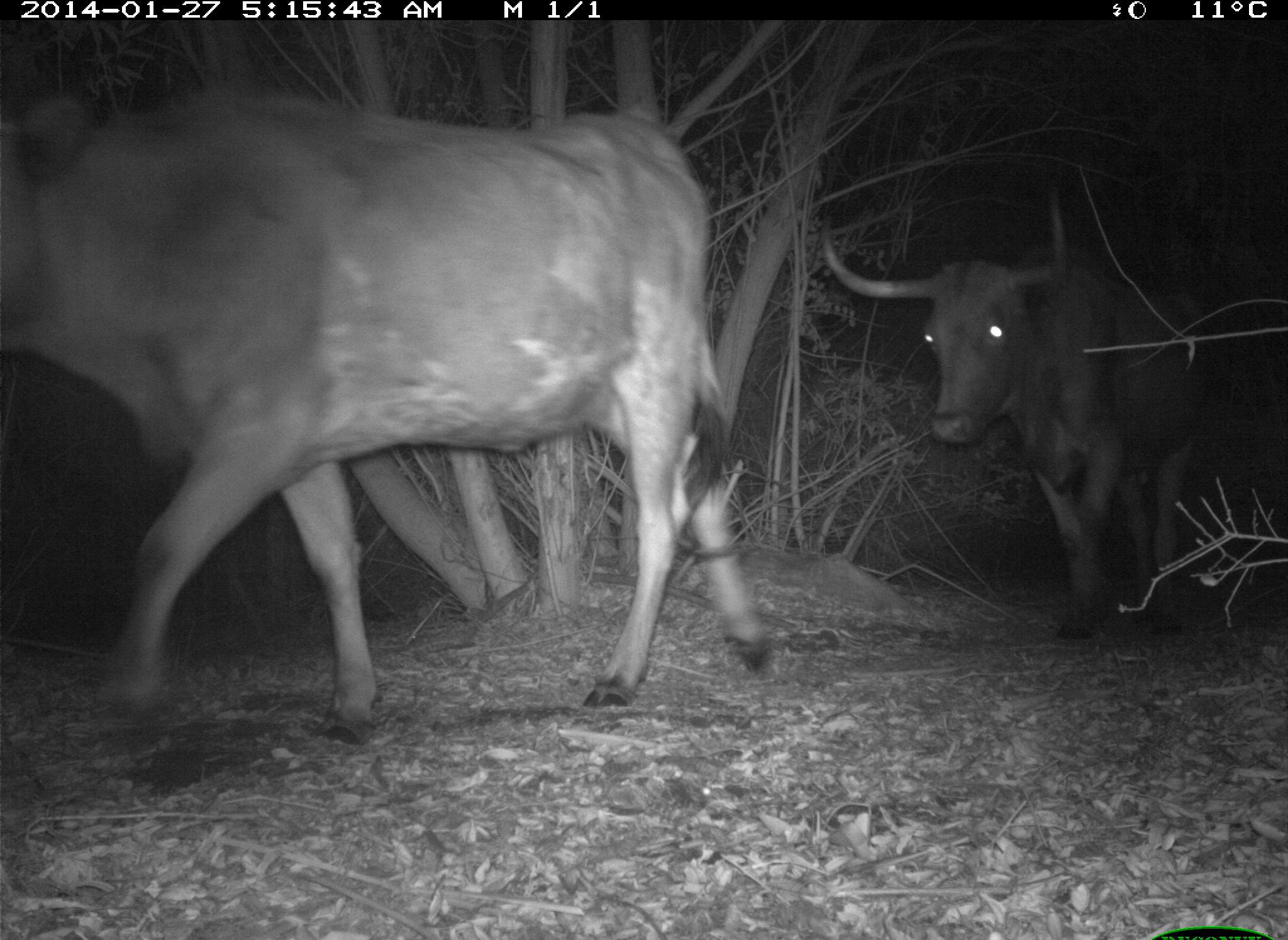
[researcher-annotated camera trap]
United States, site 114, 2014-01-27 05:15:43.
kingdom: Animalia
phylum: Chordata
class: Mammalia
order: Artiodactyla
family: Bovidae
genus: Bos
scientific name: Bos taurus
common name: cow